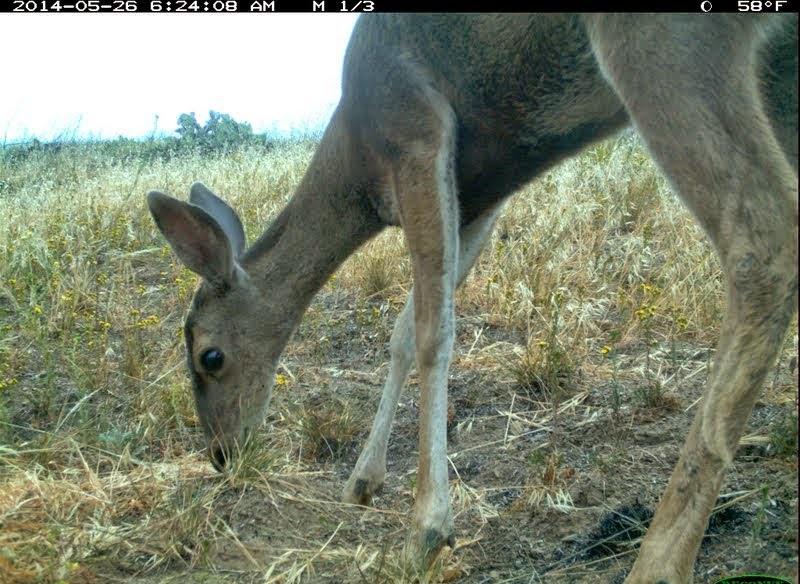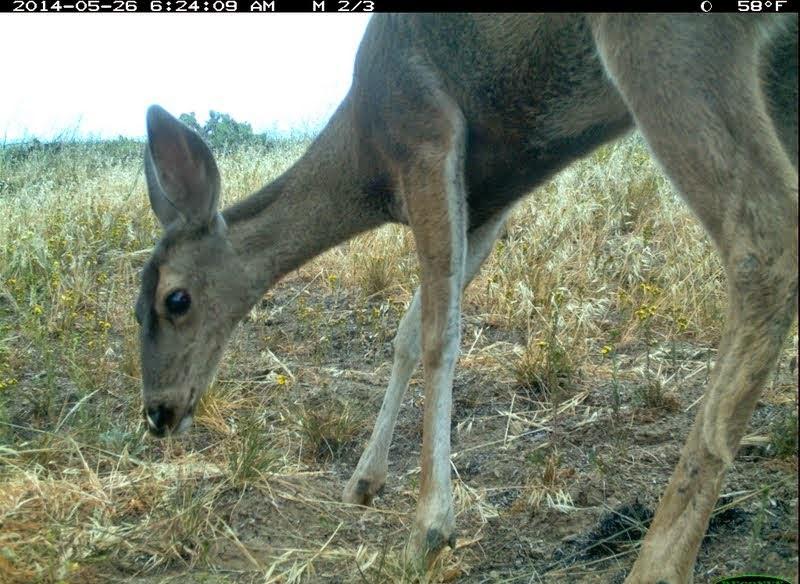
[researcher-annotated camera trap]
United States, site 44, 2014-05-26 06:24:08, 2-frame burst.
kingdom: Animalia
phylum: Chordata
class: Mammalia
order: Artiodactyla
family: Cervidae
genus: Odocoileus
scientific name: Odocoileus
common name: deer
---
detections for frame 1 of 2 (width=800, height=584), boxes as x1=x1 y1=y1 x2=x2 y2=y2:
deer: x1=146 y1=13 x2=798 y2=584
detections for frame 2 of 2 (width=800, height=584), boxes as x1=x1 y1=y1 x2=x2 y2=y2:
deer: x1=134 y1=12 x2=800 y2=583